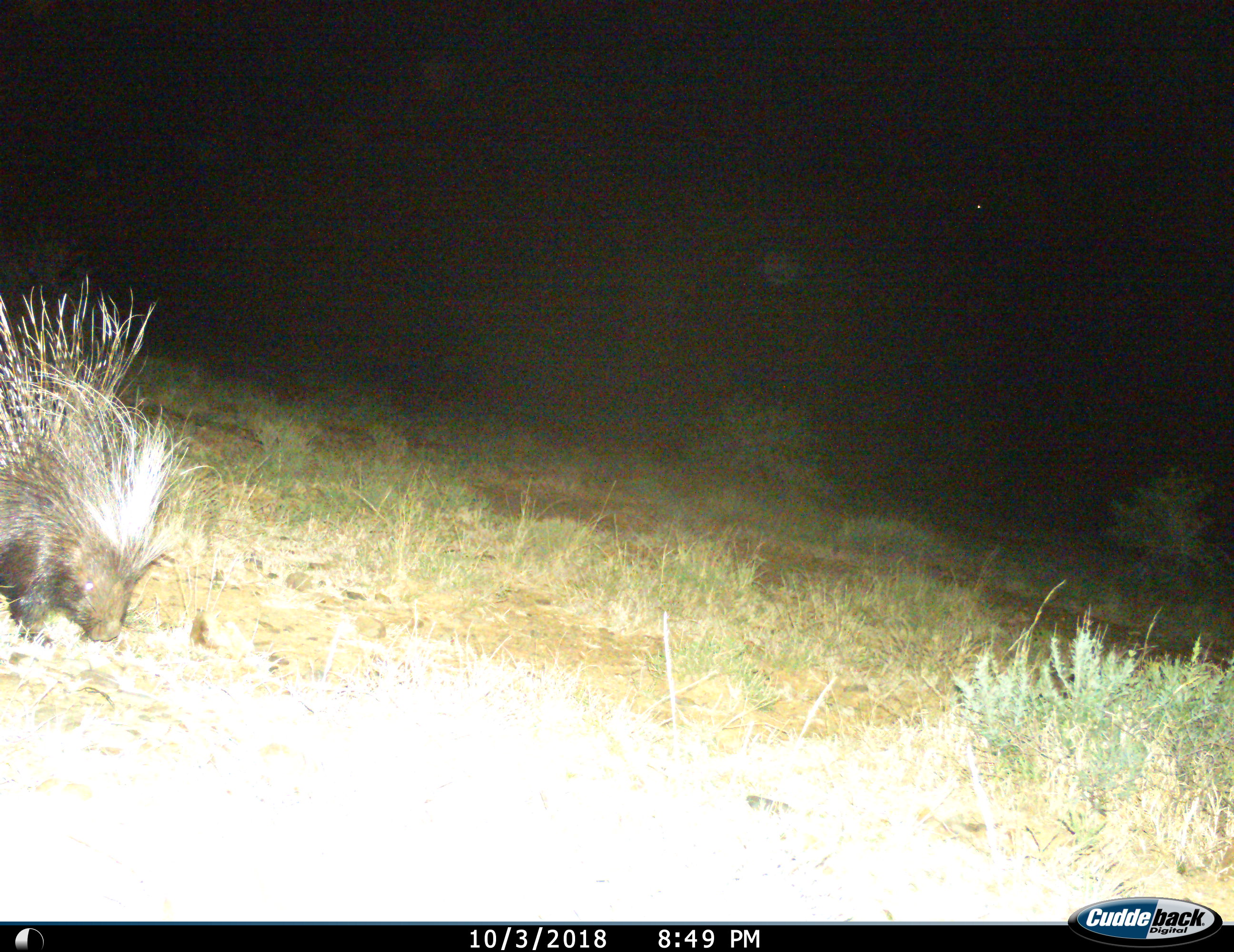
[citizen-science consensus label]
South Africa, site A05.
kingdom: Animalia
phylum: Chordata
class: Mammalia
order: Rodentia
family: Hystricidae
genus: Hystrix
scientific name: Hystrix africaeaustralis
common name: cape porcupine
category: porcupine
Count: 1.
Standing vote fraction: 11%.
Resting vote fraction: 0%.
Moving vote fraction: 56%.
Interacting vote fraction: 0%.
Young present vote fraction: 0%.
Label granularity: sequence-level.